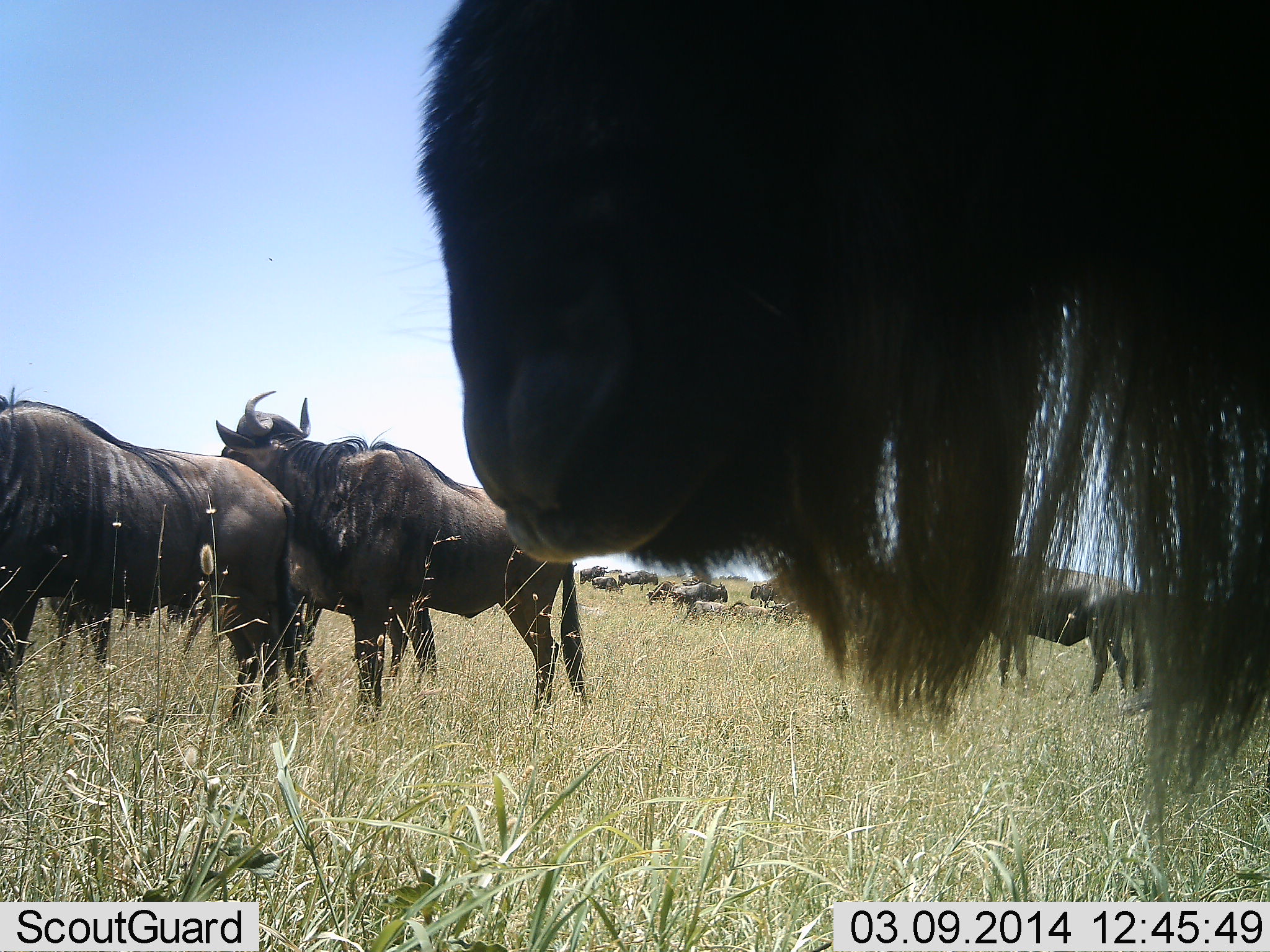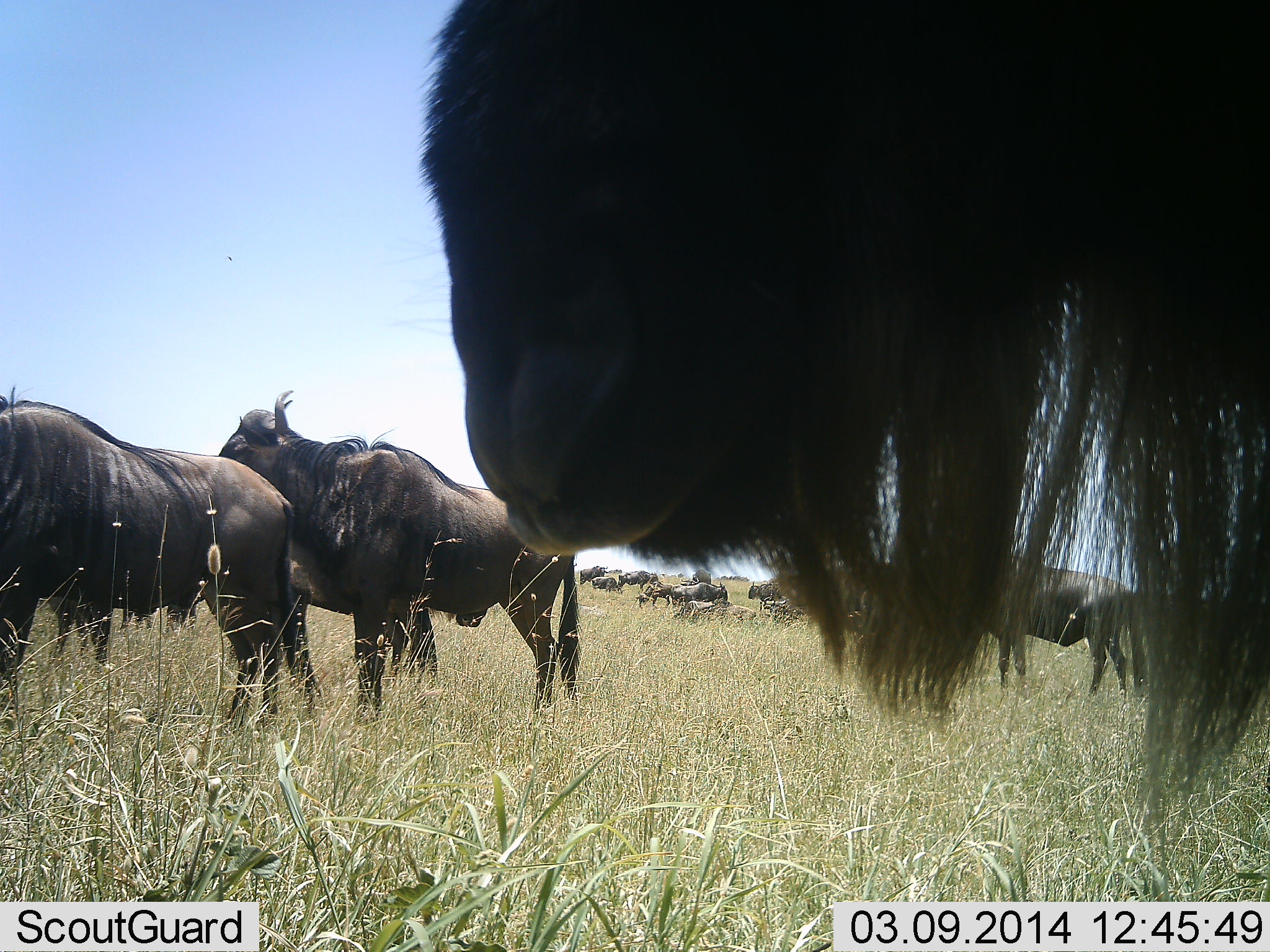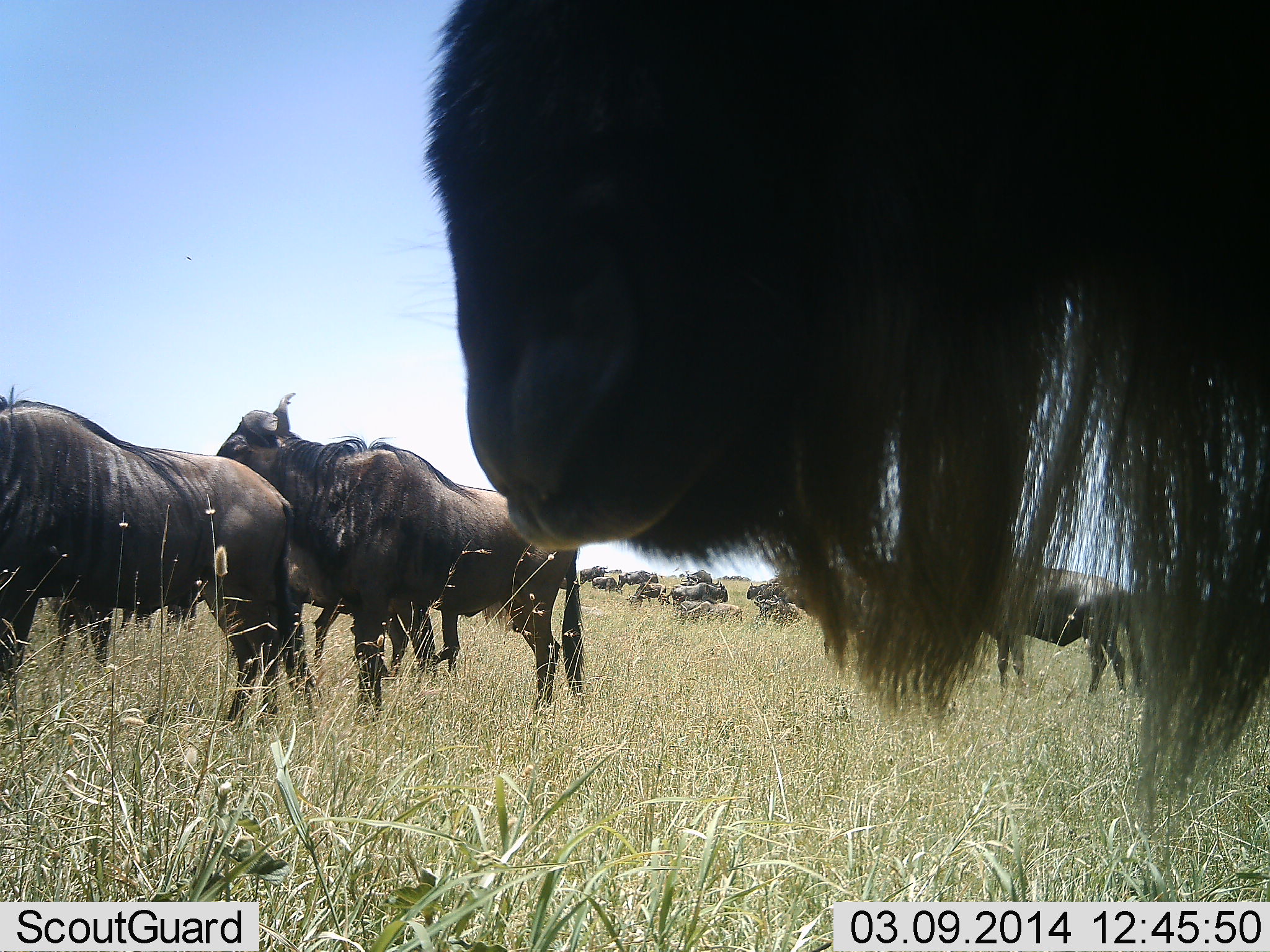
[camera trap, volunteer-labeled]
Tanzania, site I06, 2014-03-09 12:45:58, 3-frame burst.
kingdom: Animalia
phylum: Chordata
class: Mammalia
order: Artiodactyla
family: Bovidae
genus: Connochaetes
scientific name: Connochaetes taurinus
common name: blue wildebeest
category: wildebeest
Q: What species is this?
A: Wildebeest (blue wildebeest) (Connochaetes taurinus).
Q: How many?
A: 11-50.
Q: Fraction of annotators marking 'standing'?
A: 100%.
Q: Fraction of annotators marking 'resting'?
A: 10%.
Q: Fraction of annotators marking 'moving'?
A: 40%.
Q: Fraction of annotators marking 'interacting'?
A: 0%.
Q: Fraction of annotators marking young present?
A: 20%.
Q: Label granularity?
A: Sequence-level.